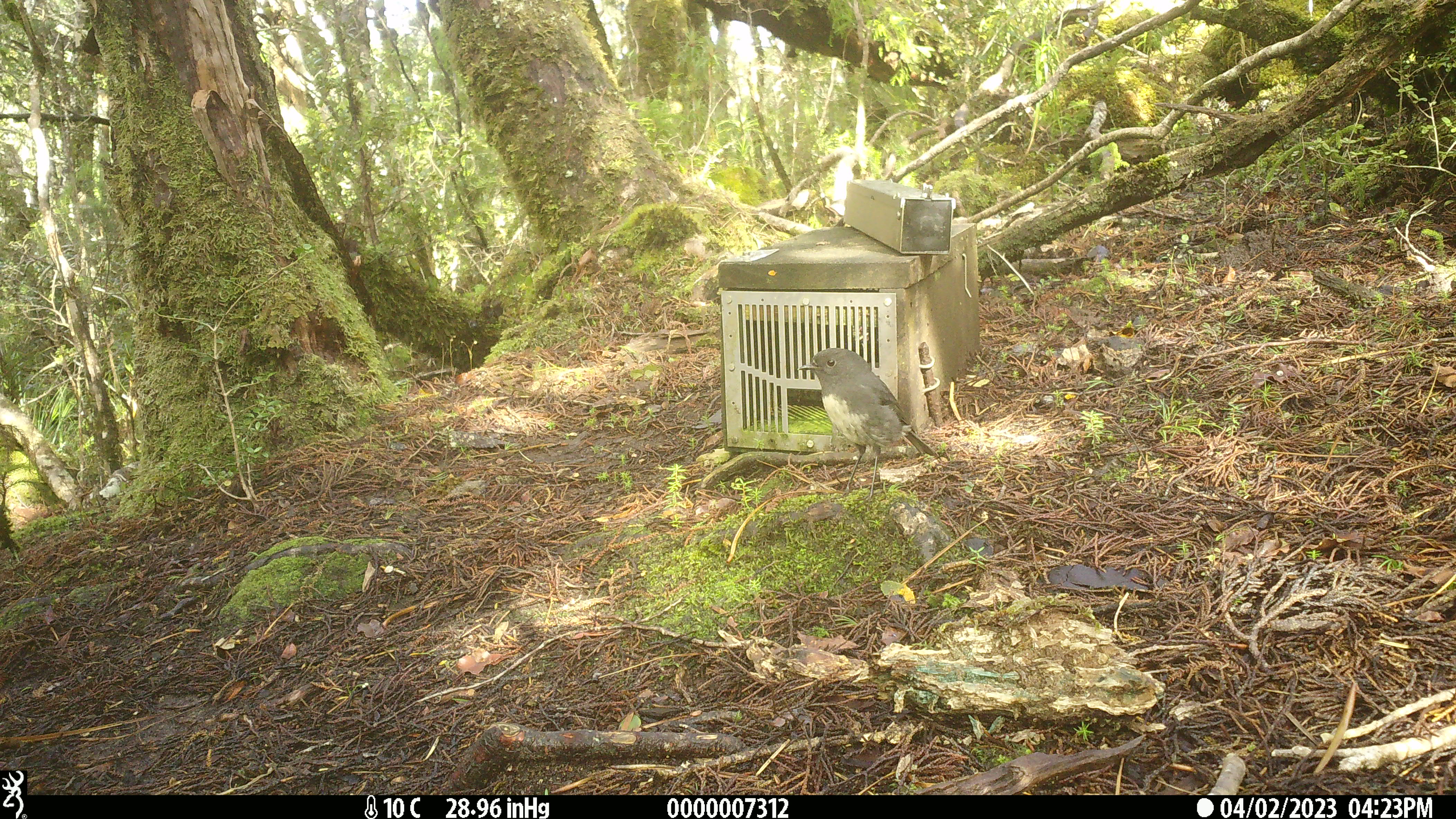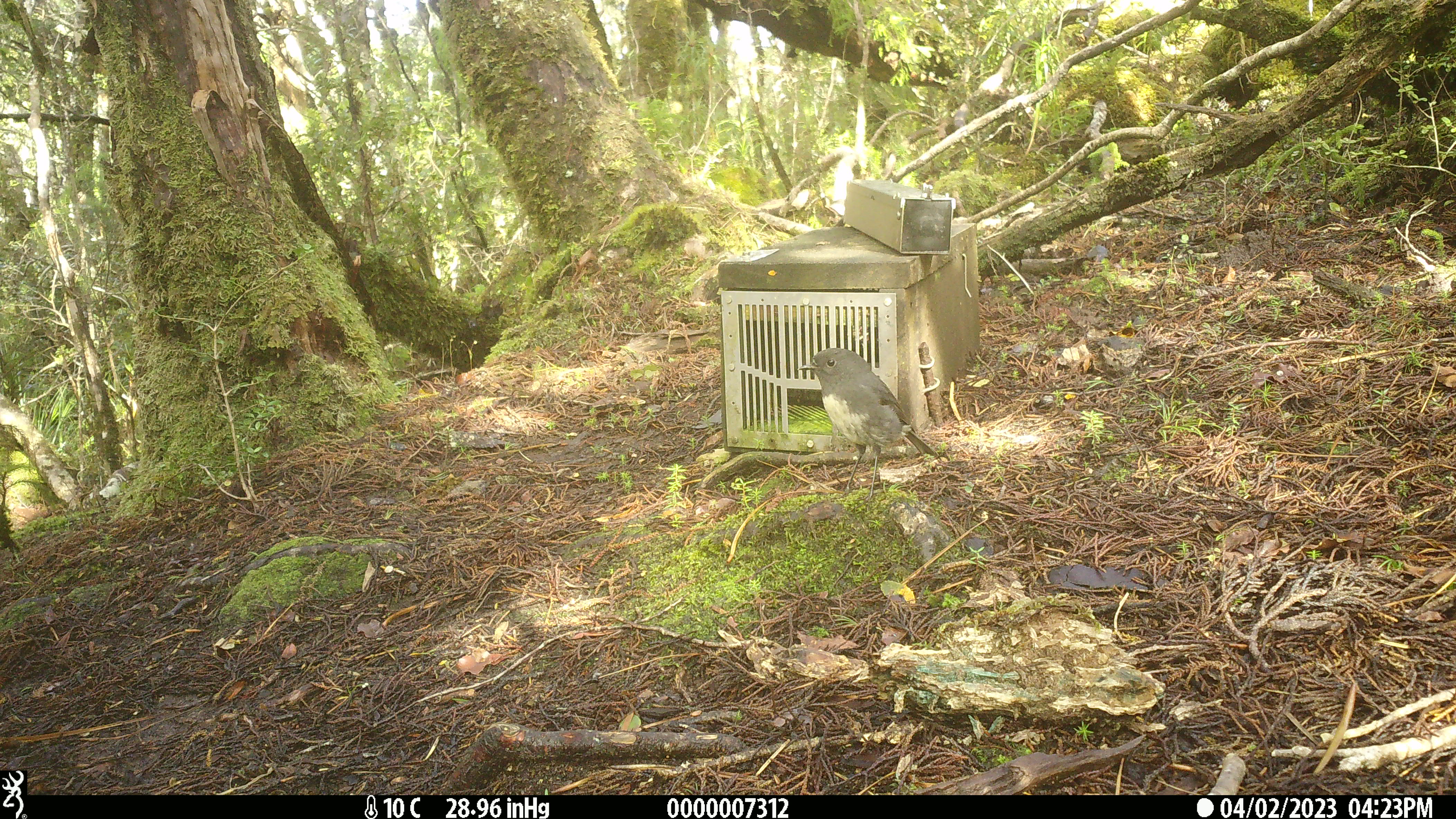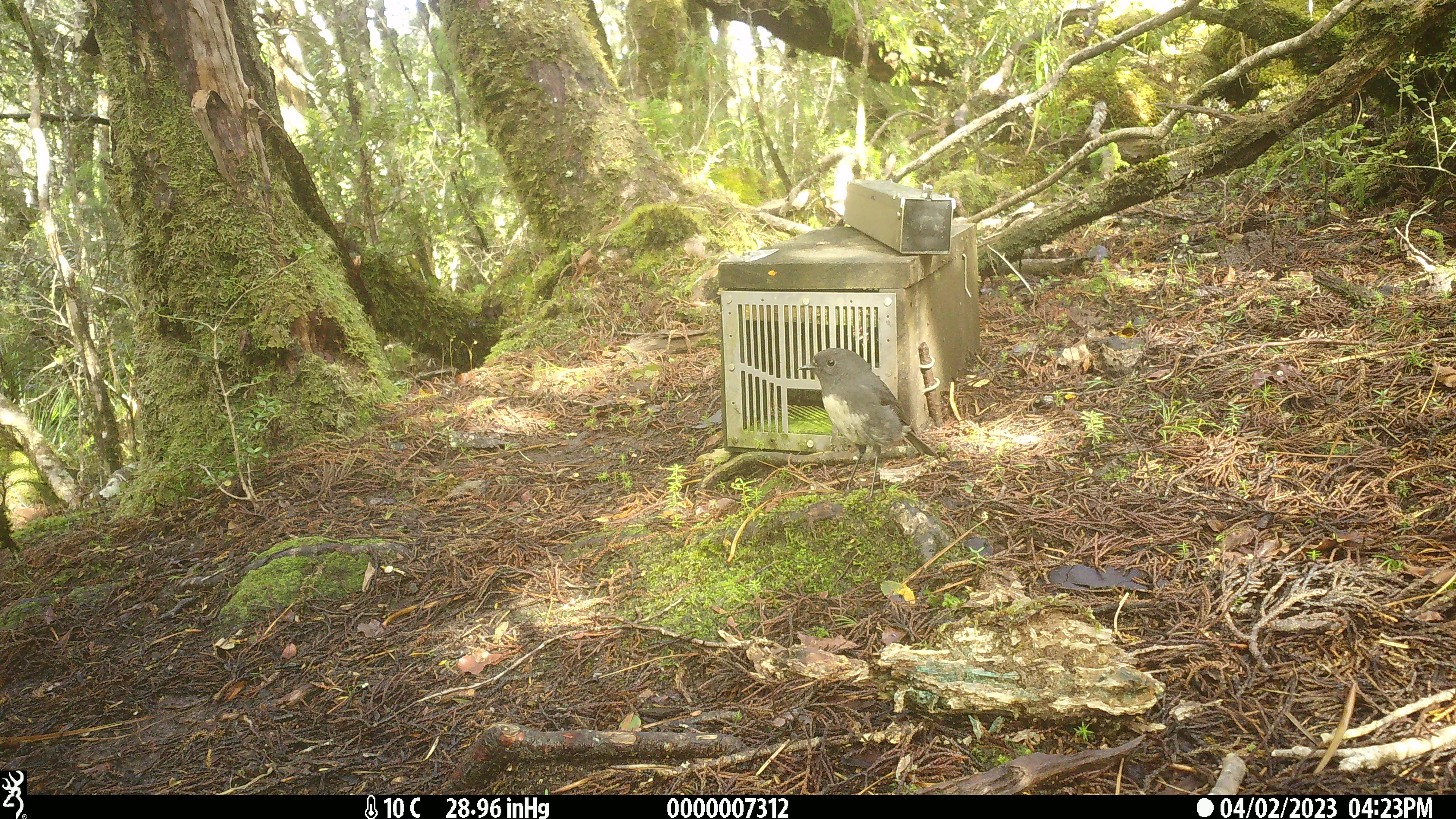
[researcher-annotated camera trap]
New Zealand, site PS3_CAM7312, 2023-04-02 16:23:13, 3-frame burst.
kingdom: Animalia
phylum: Chordata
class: Aves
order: Passeriformes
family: Petroicidae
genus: Petroica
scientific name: Petroica australis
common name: new zealand robin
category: robin